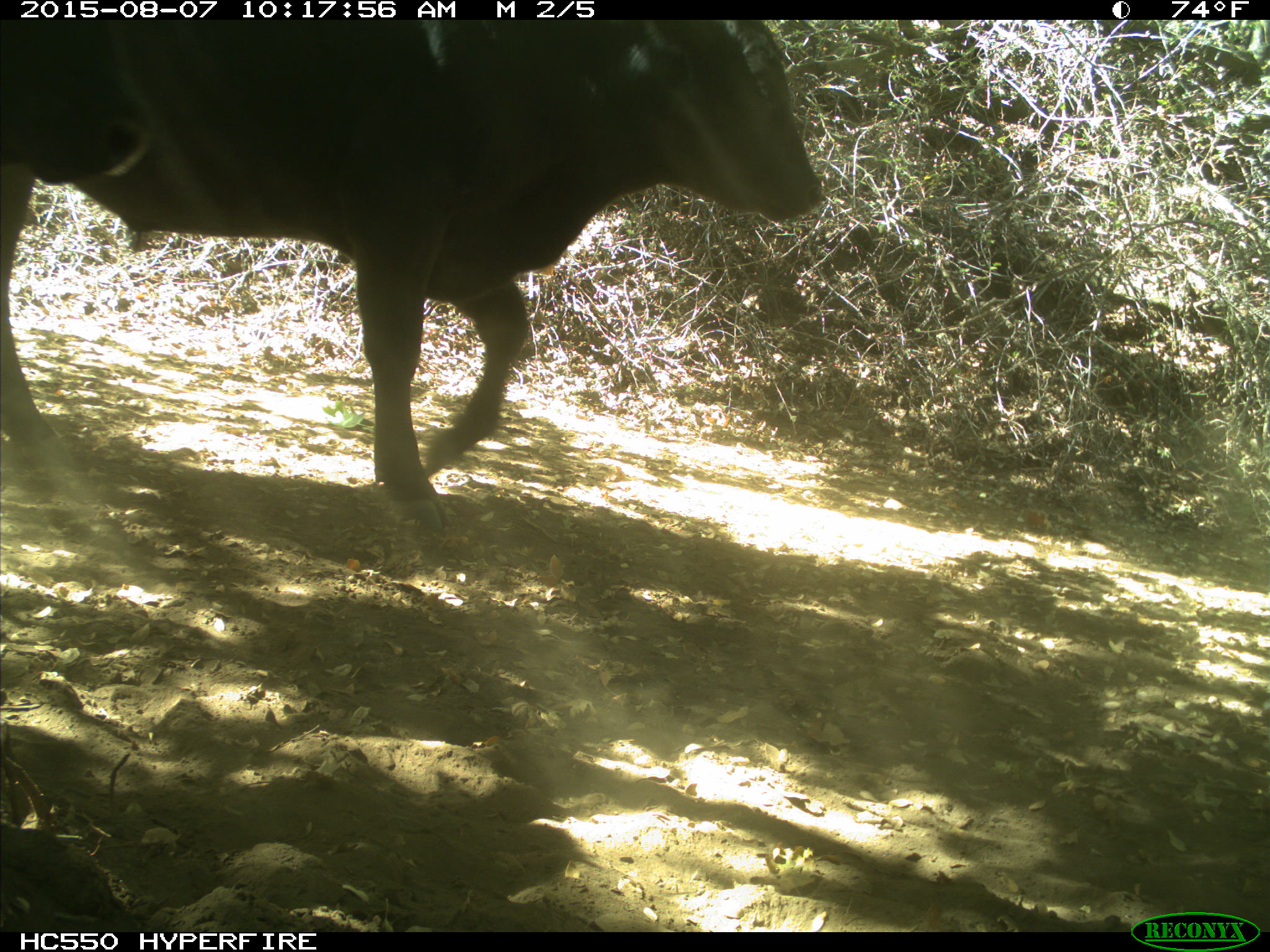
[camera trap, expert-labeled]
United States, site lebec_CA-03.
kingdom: Animalia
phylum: Chordata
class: Mammalia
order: Artiodactyla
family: Bovidae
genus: Bos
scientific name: Bos taurus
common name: domestic cow